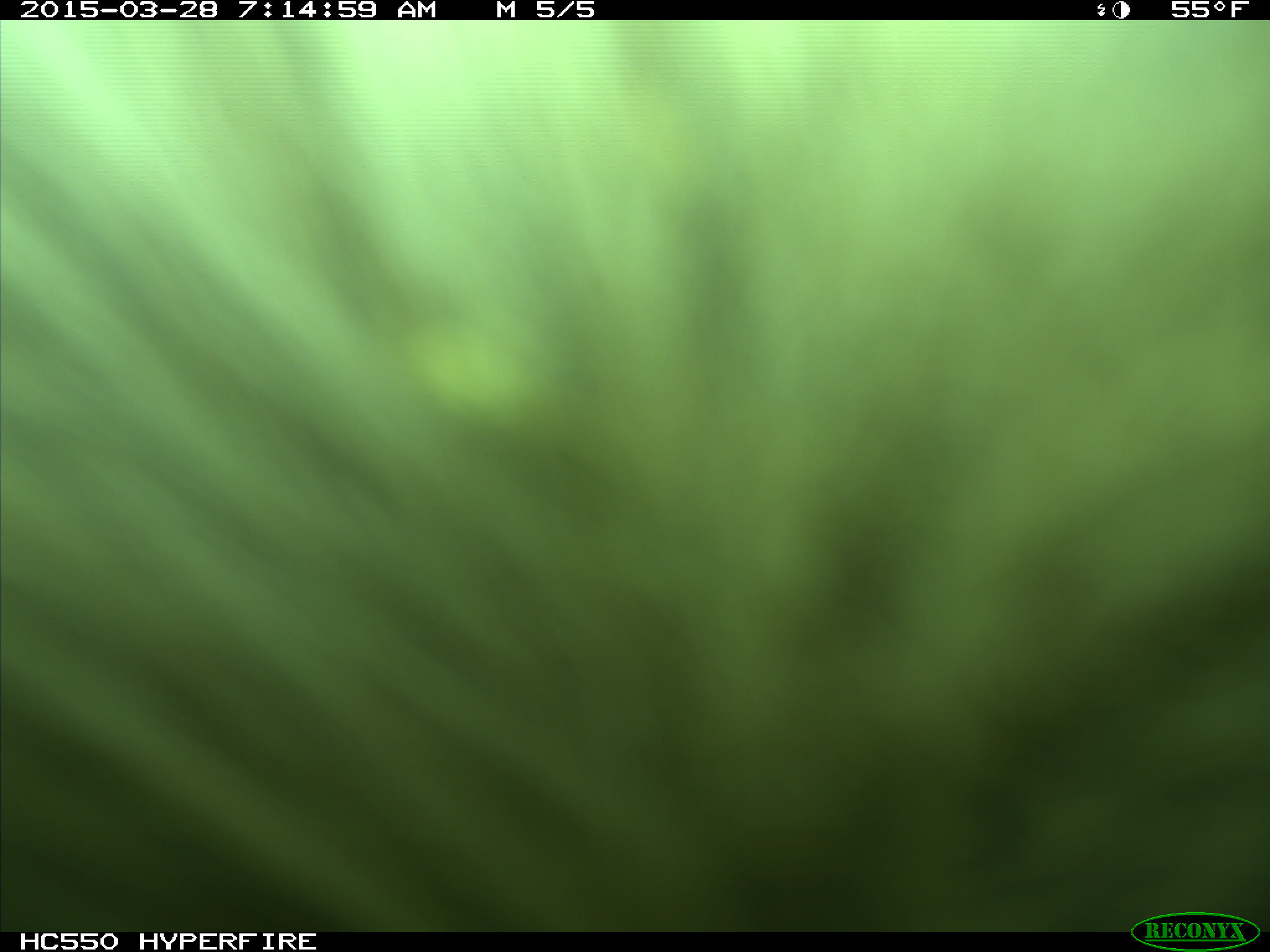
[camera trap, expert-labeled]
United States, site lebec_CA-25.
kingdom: Animalia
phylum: Chordata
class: Mammalia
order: Artiodactyla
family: Bovidae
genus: Bos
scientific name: Bos taurus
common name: domestic cow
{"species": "Bos taurus (domestic cow)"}